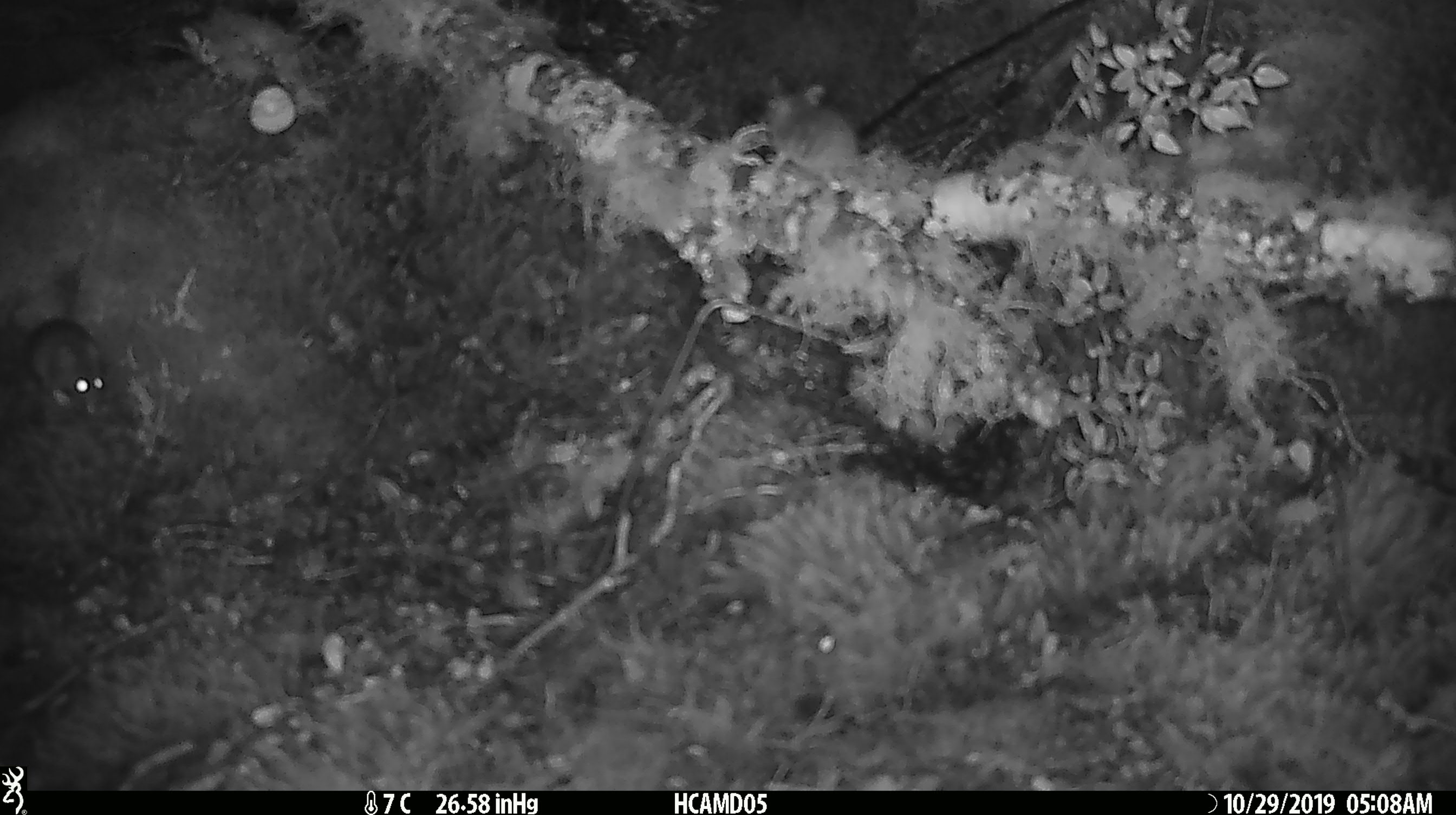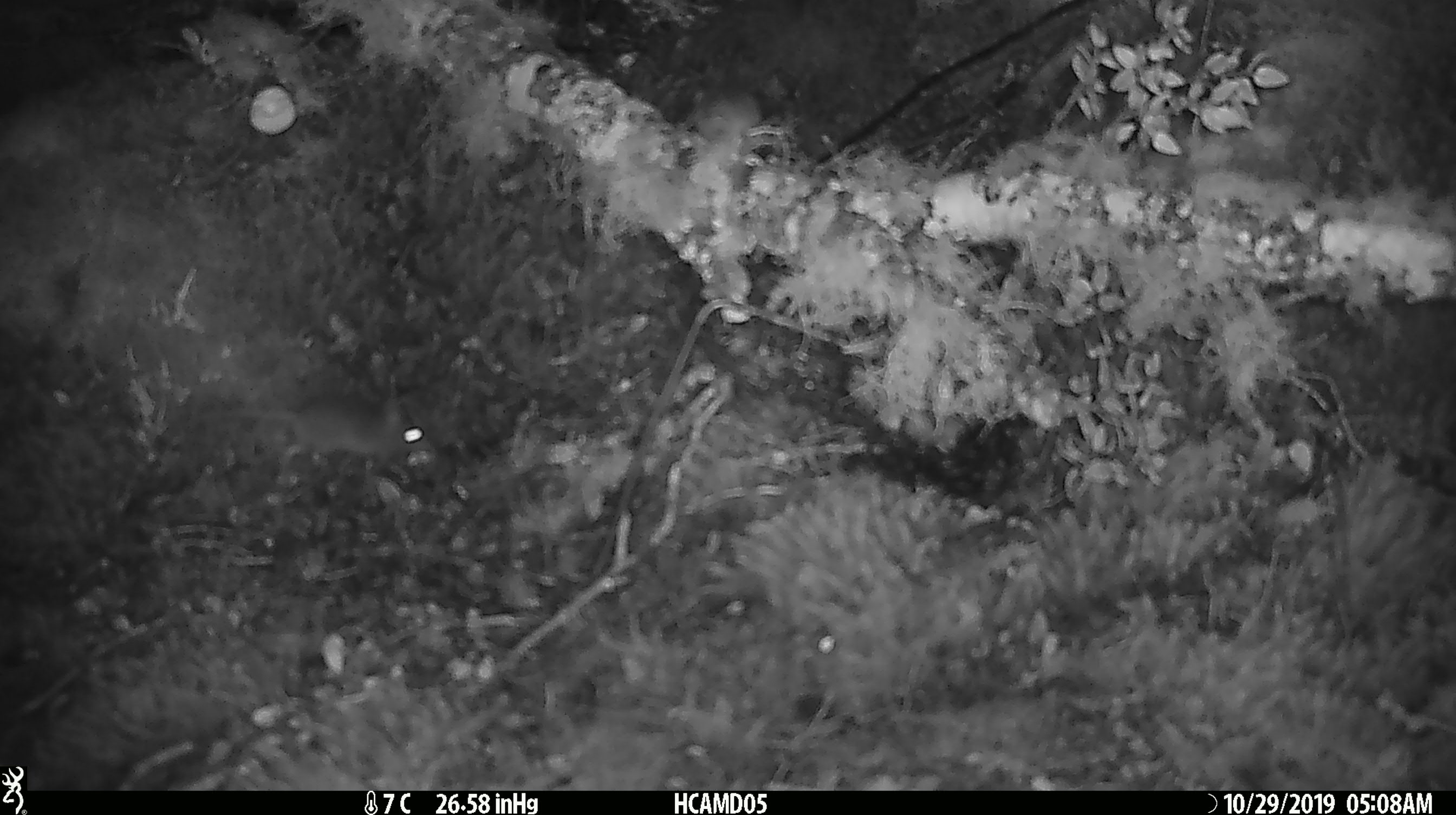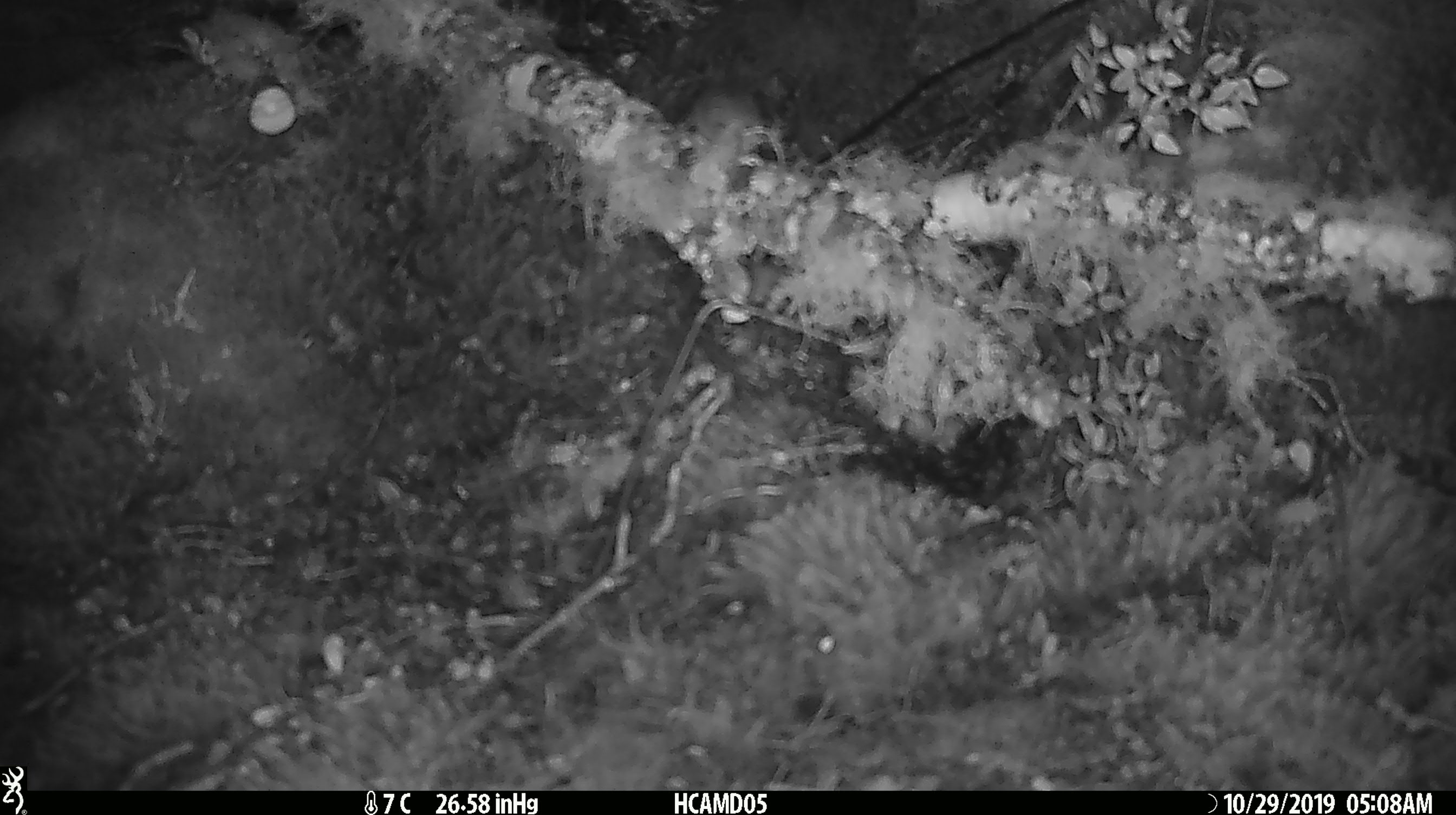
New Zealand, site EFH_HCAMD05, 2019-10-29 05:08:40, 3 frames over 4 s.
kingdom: Animalia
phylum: Chordata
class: Mammalia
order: Rodentia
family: Muridae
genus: Mus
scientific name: Mus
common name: mouse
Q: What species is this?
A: Mouse (Mus).